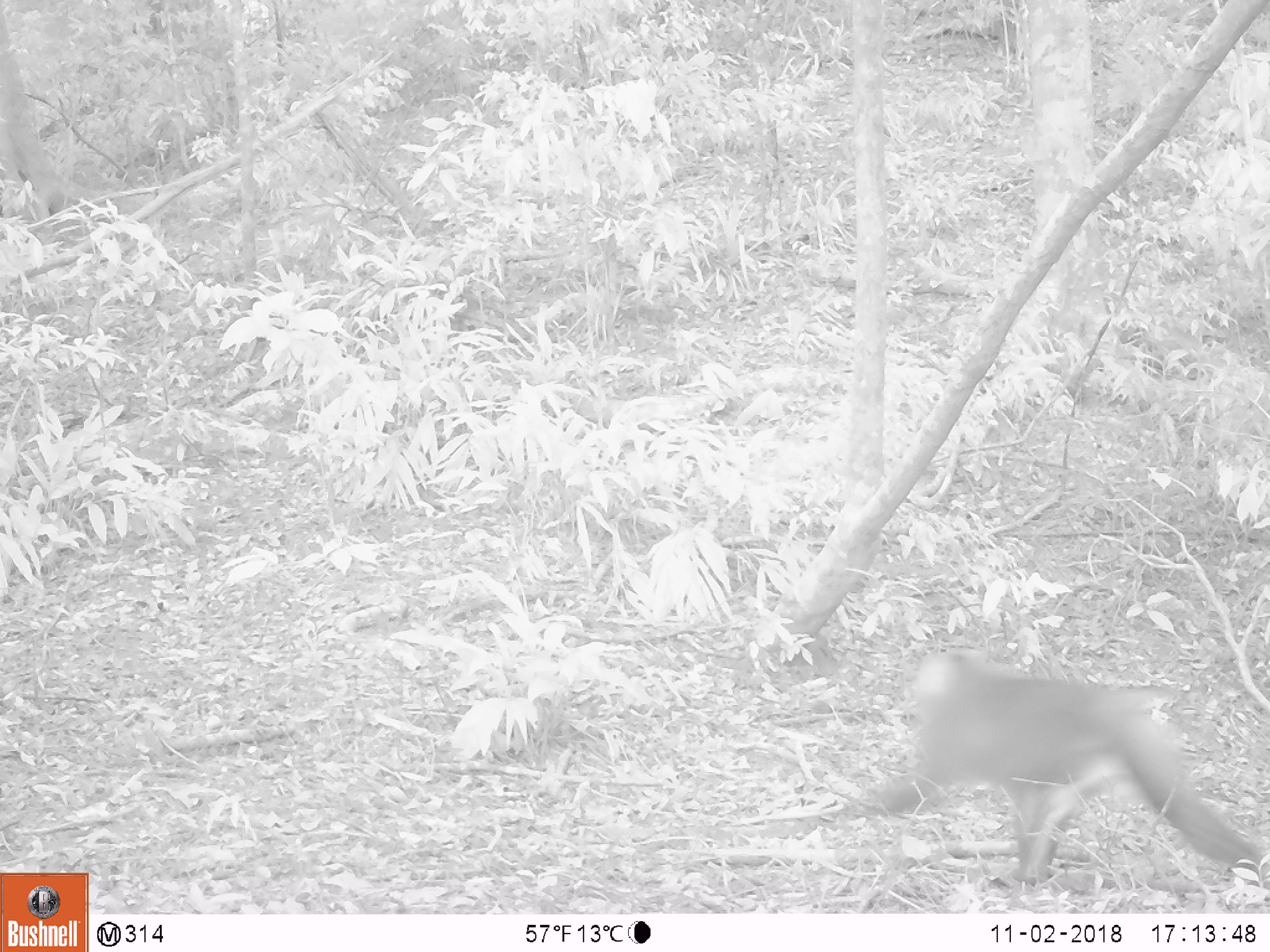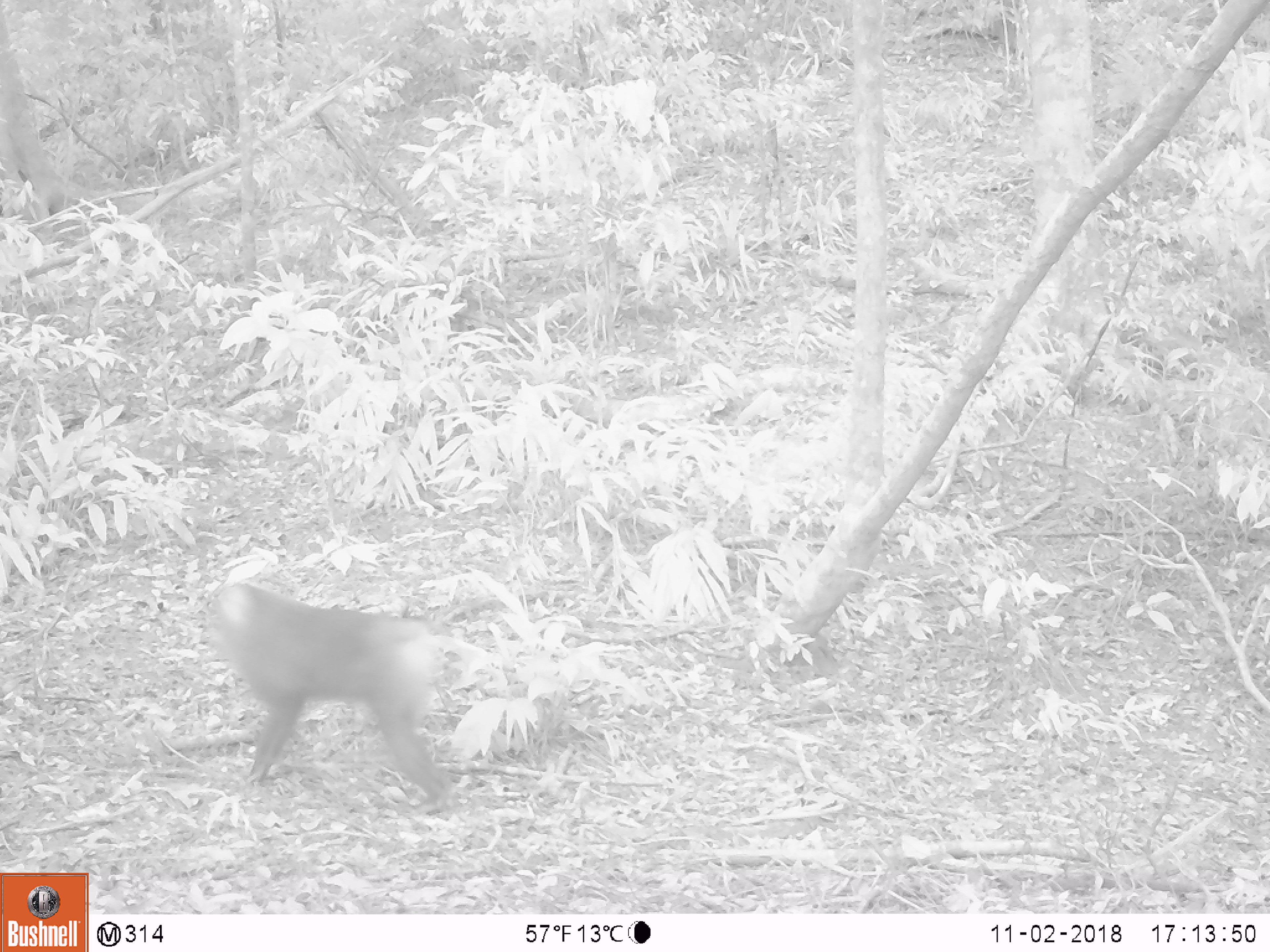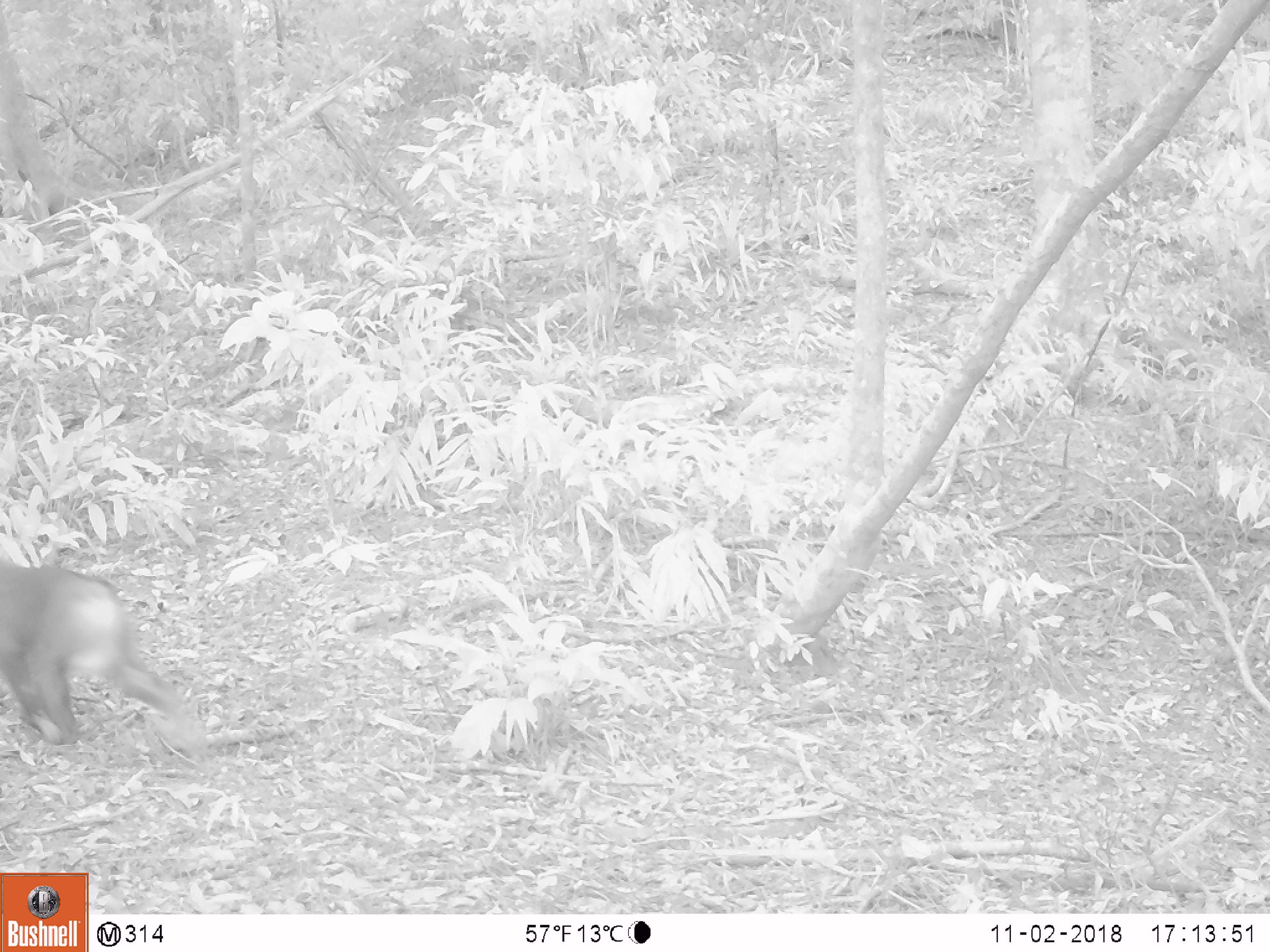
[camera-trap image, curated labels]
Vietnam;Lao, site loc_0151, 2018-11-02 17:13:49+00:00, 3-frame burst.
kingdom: Animalia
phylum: Chordata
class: Mammalia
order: Primates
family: Cercopithecidae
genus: Macaca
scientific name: Macaca nemestrina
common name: pig-tailed macaque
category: pig tailed macaque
Pig tailed macaque (pig-tailed macaque) (Macaca nemestrina). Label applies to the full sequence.